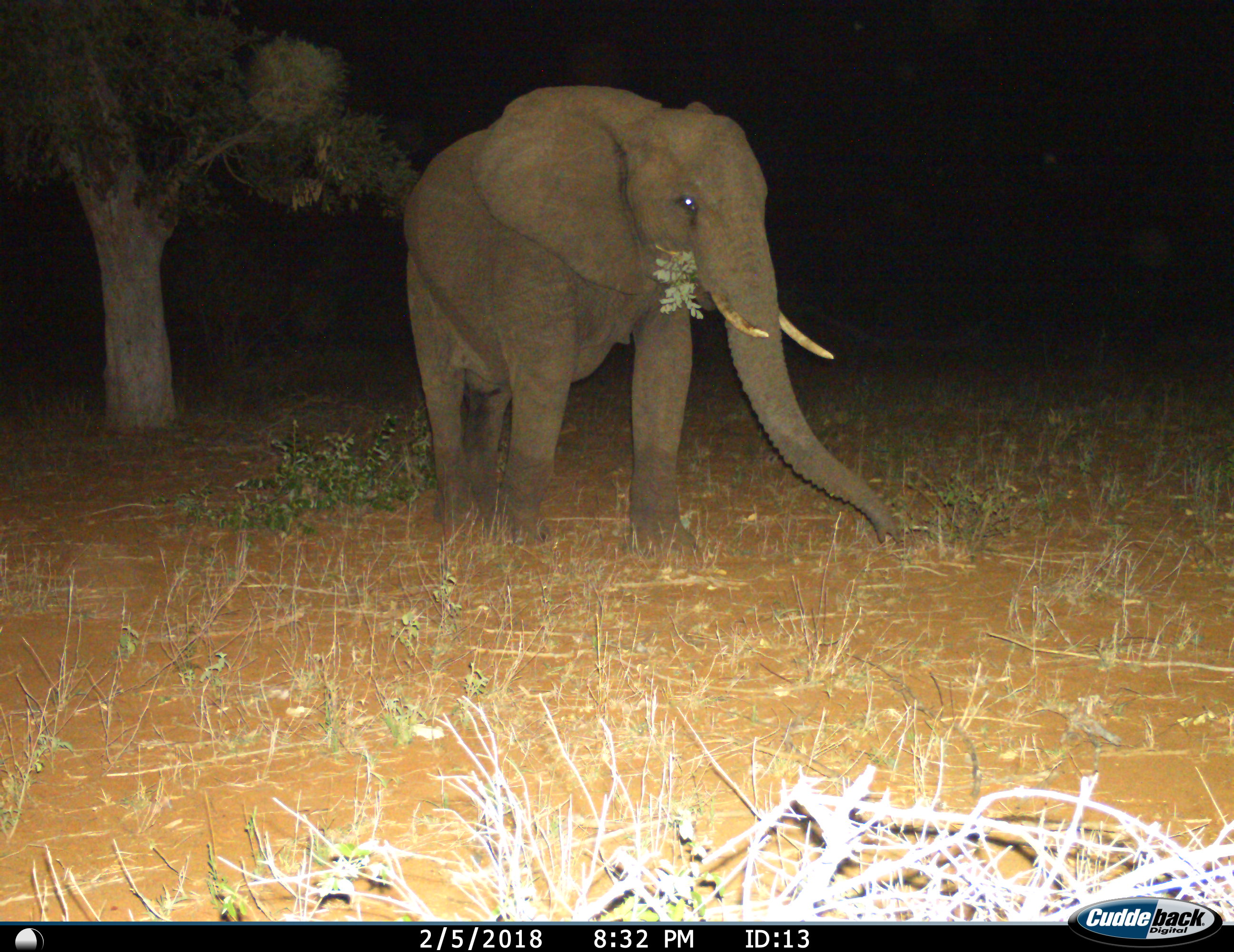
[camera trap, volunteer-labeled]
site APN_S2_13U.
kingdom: Animalia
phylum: Chordata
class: Mammalia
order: Proboscidea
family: Elephantidae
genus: Loxodonta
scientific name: Loxodonta africana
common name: african bush elephant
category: elephant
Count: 1.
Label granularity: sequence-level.